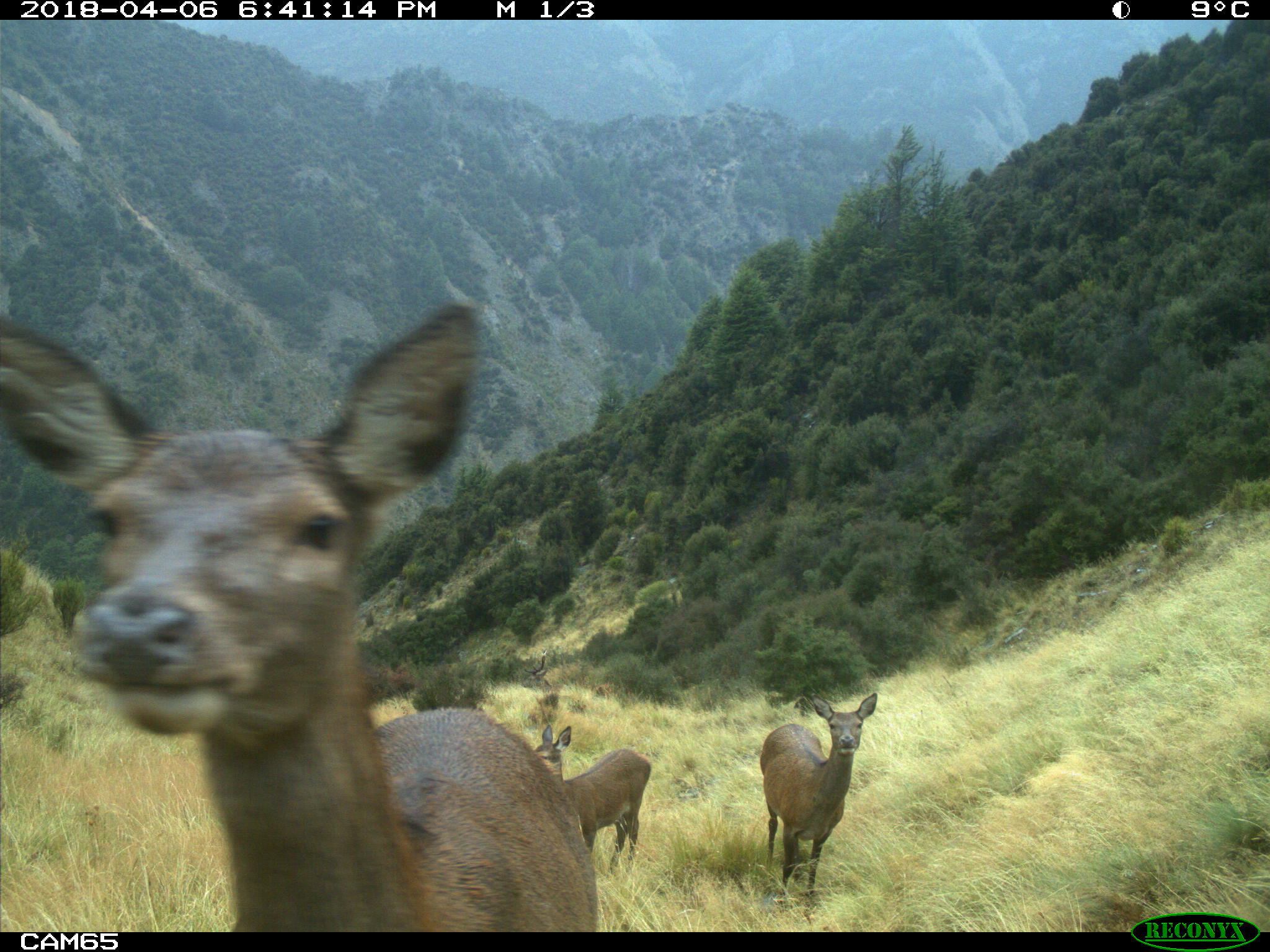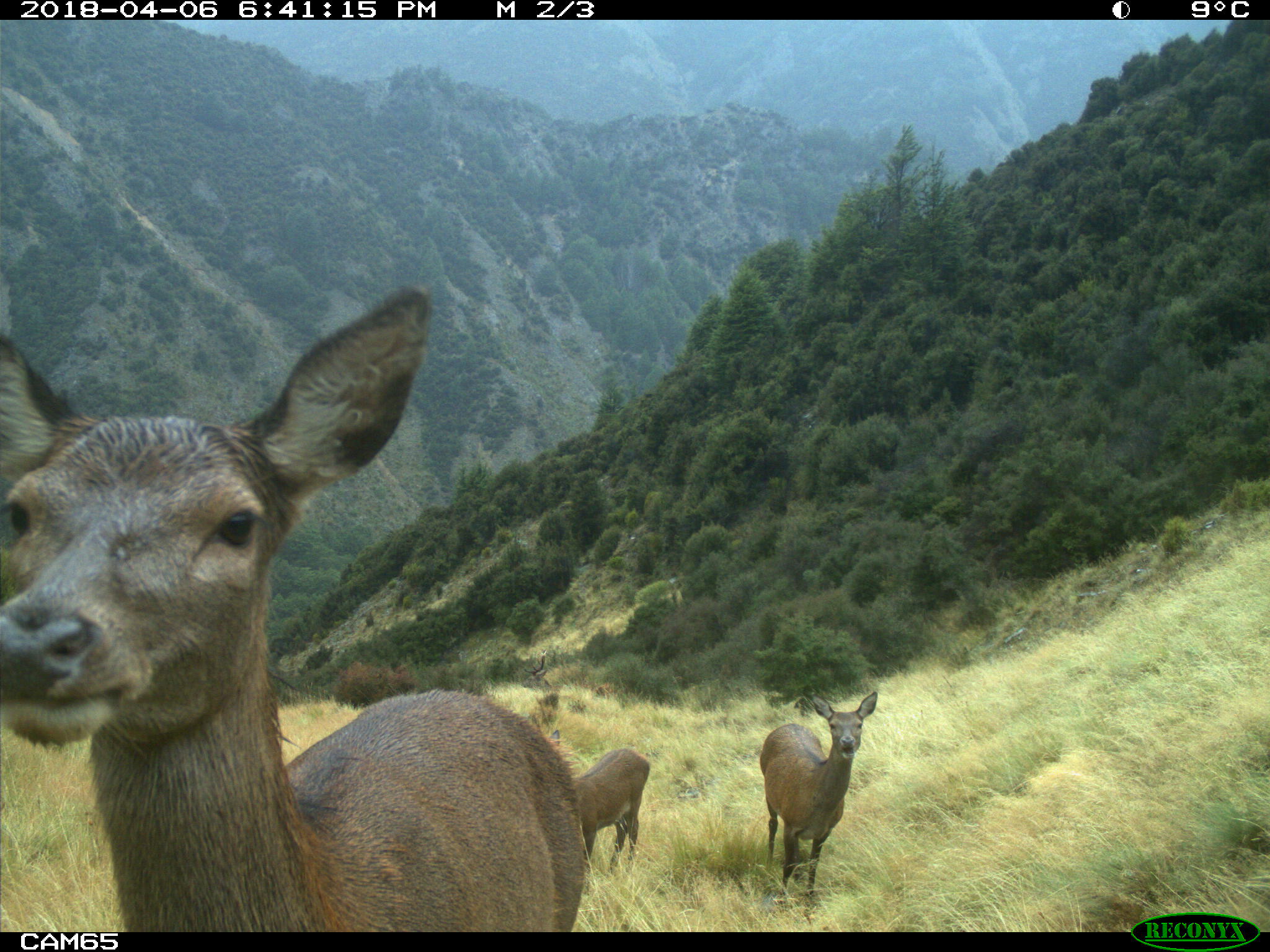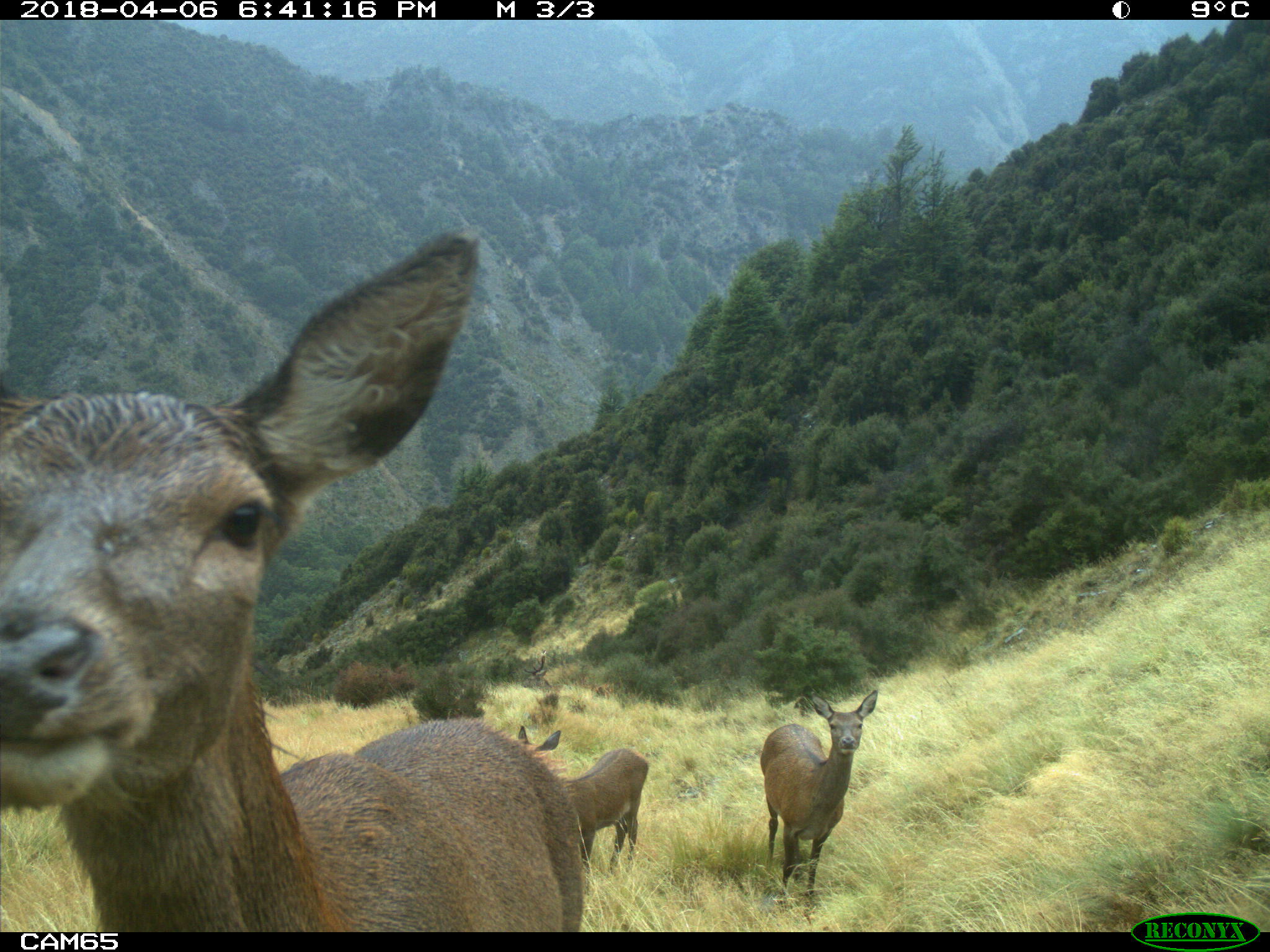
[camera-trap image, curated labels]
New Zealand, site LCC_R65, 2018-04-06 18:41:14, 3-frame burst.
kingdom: Animalia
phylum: Chordata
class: Mammalia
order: Artiodactyla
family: Cervidae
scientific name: Cervidae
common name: deer